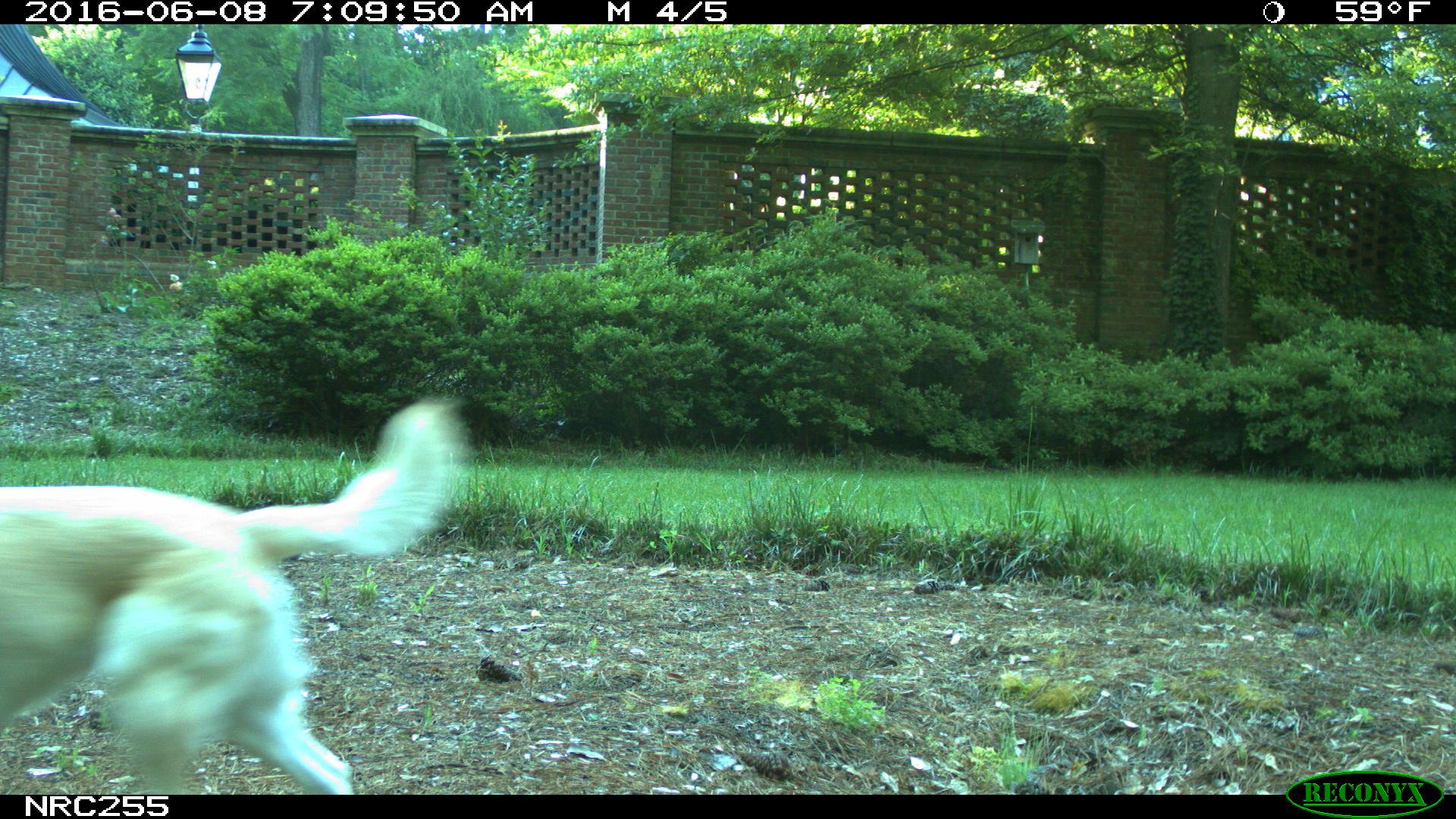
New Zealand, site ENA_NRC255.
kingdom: Animalia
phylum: Chordata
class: Mammalia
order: Carnivora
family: Canidae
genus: Canis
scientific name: Canis familiaris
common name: domestic dog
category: dog